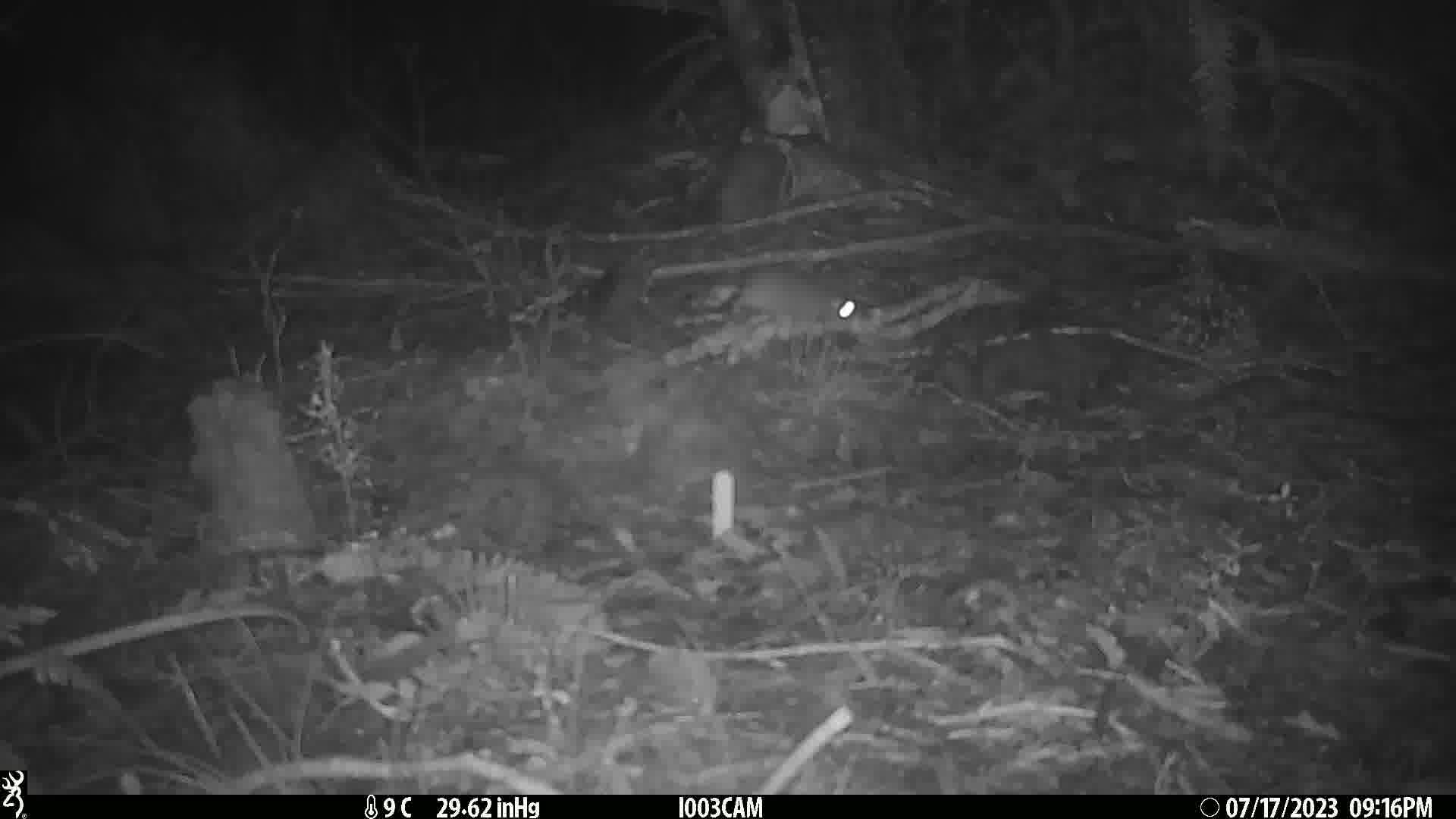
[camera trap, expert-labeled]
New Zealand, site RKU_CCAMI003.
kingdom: Animalia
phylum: Chordata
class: Mammalia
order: Rodentia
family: Muridae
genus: Rattus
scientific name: Rattus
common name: rat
Rat (Rattus).